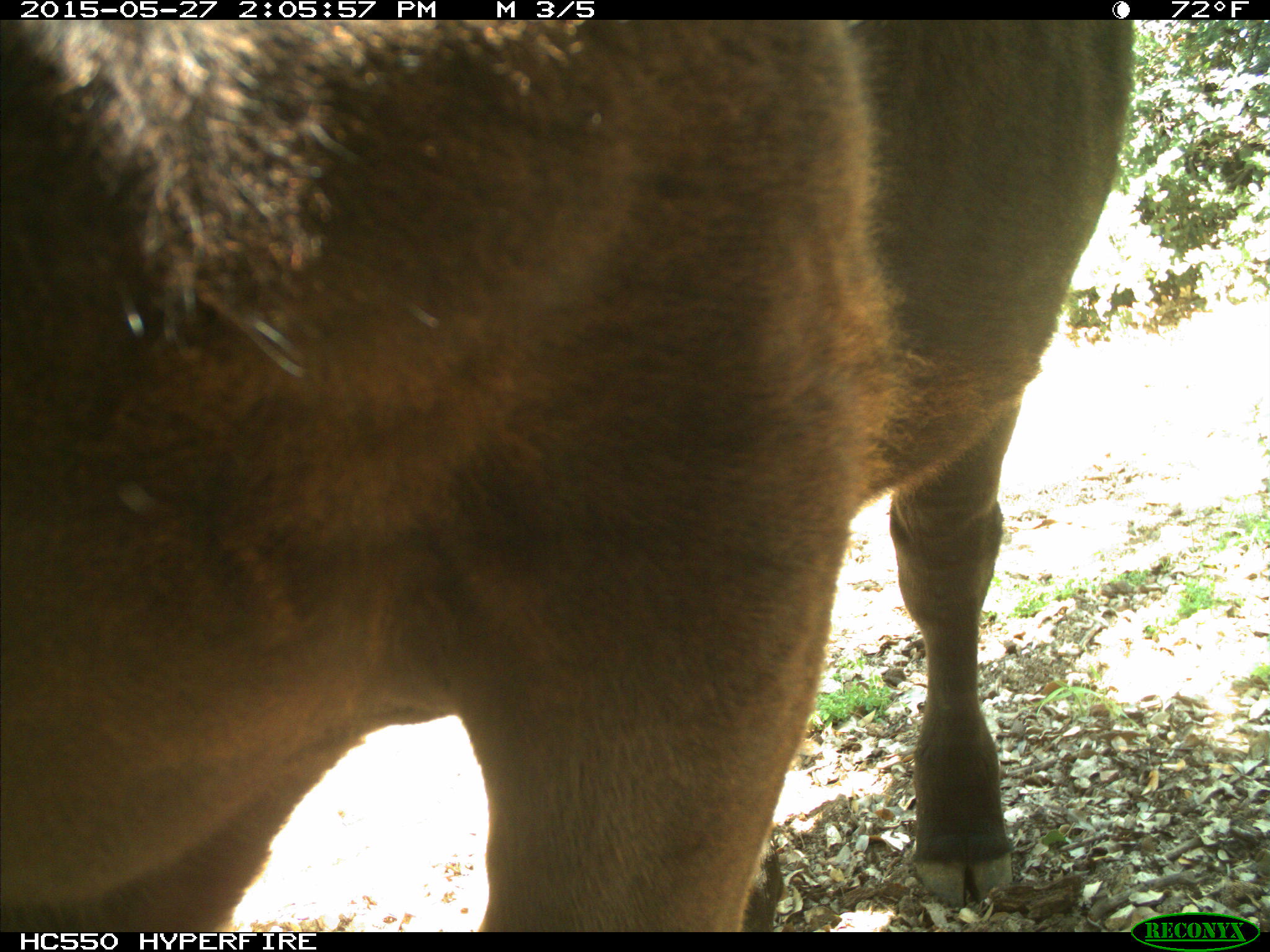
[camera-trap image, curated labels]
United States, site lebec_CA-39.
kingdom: Animalia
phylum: Chordata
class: Mammalia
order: Artiodactyla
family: Bovidae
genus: Bos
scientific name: Bos taurus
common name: domestic cow